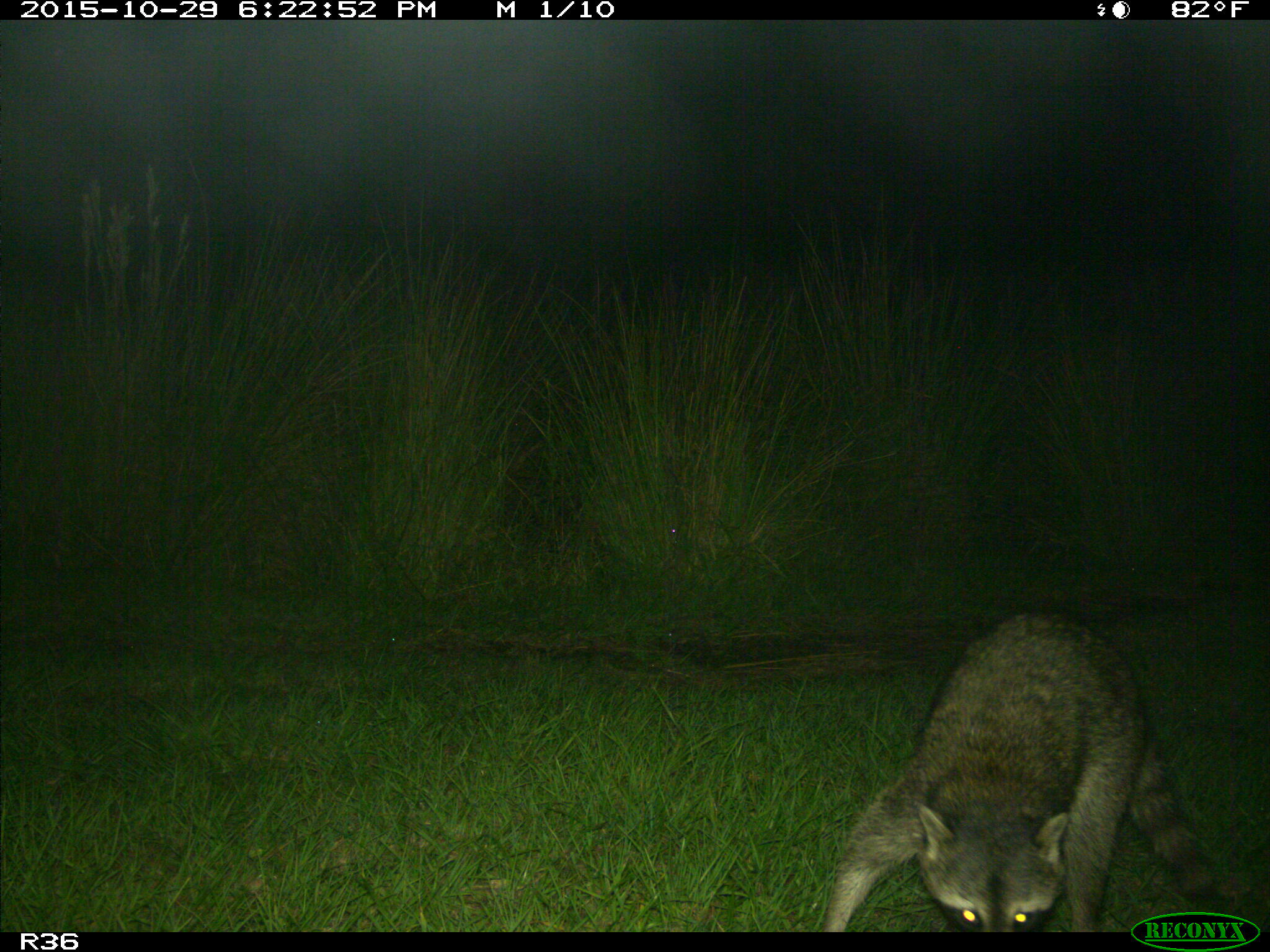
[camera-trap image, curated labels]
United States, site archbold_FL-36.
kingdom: Animalia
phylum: Chordata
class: Mammalia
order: Carnivora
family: Procyonidae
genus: Procyon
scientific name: Procyon lotor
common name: common raccoon